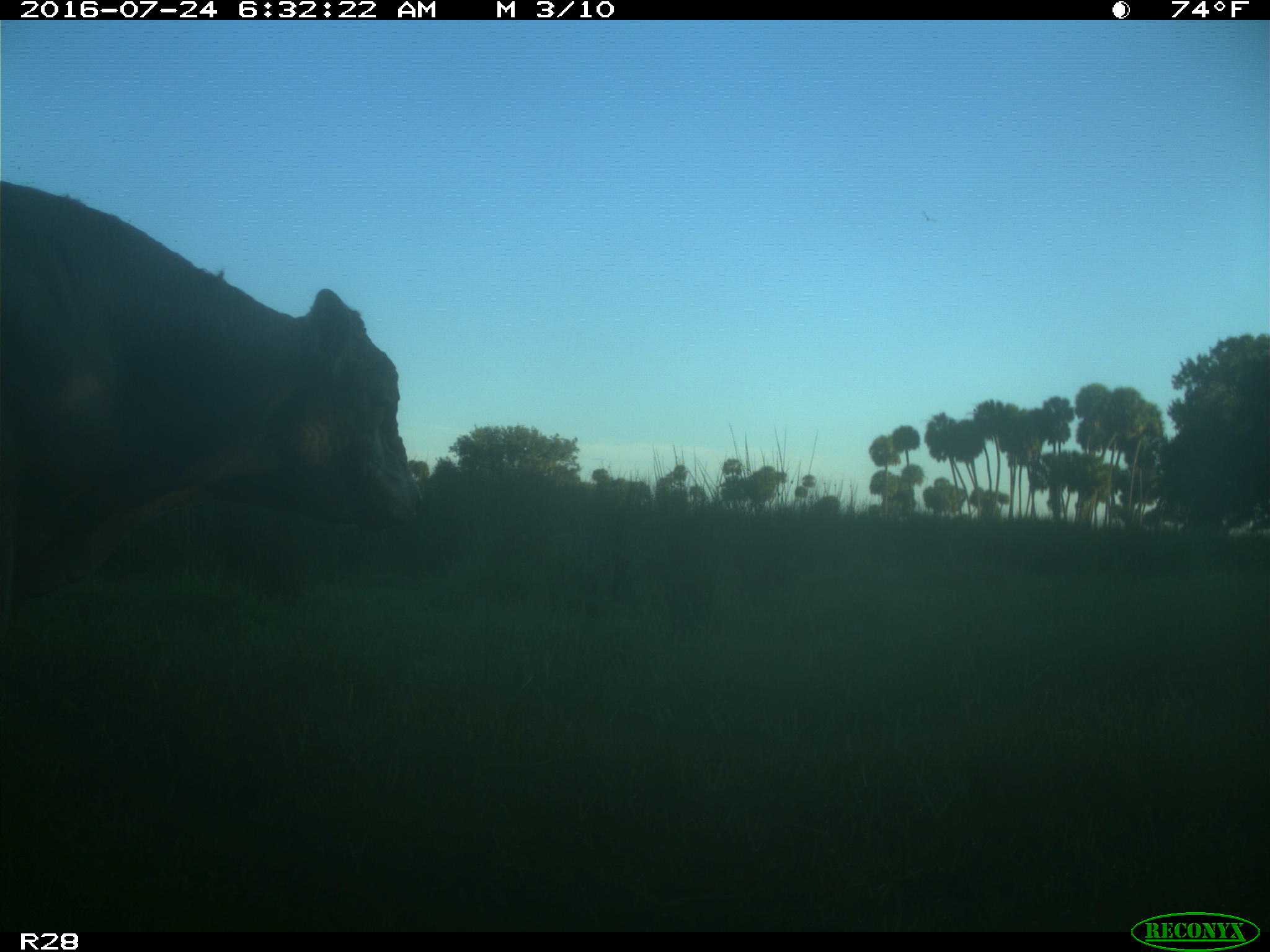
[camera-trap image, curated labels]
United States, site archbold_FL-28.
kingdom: Animalia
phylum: Chordata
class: Mammalia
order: Artiodactyla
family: Bovidae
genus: Bos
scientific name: Bos taurus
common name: domestic cow